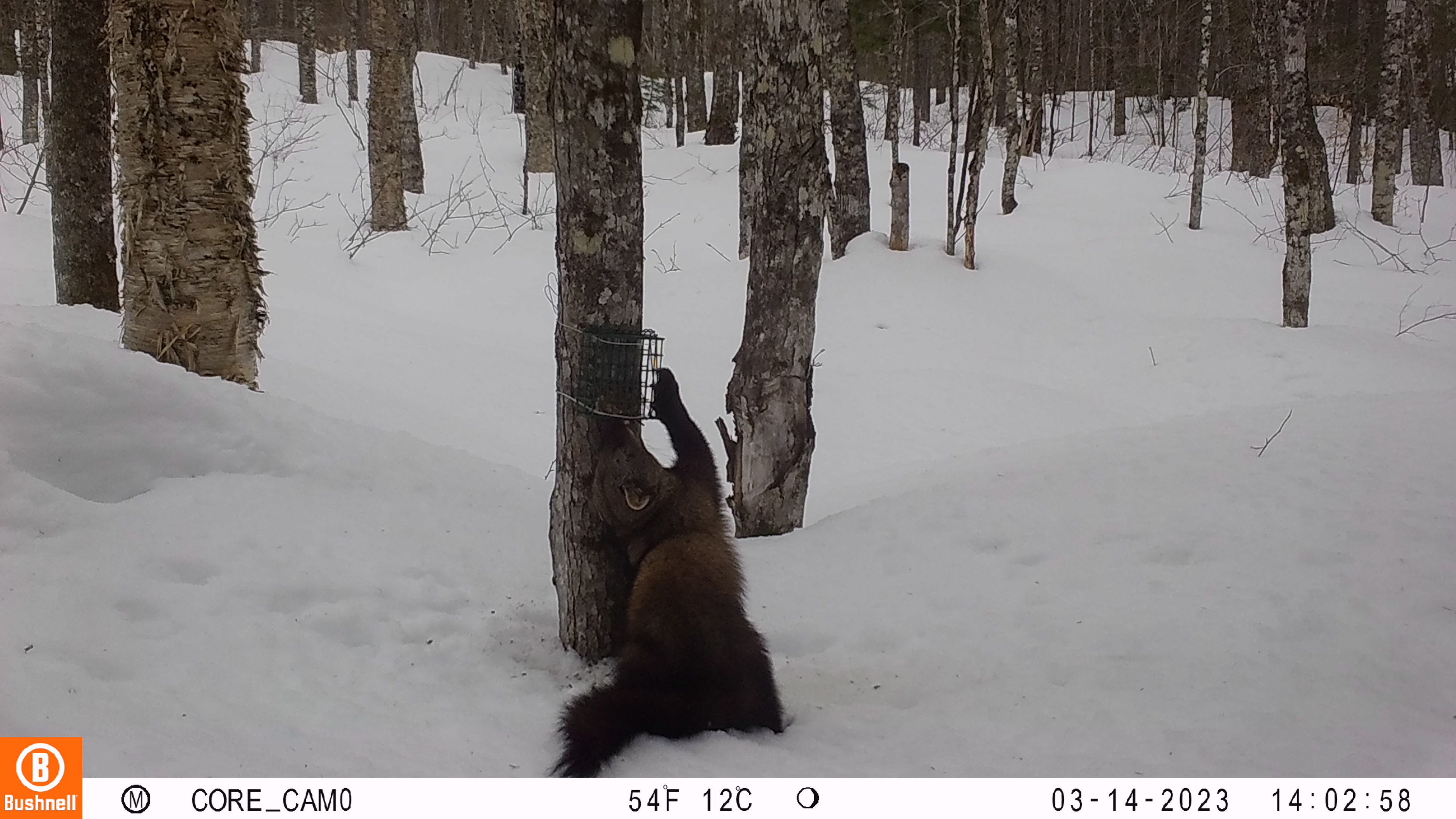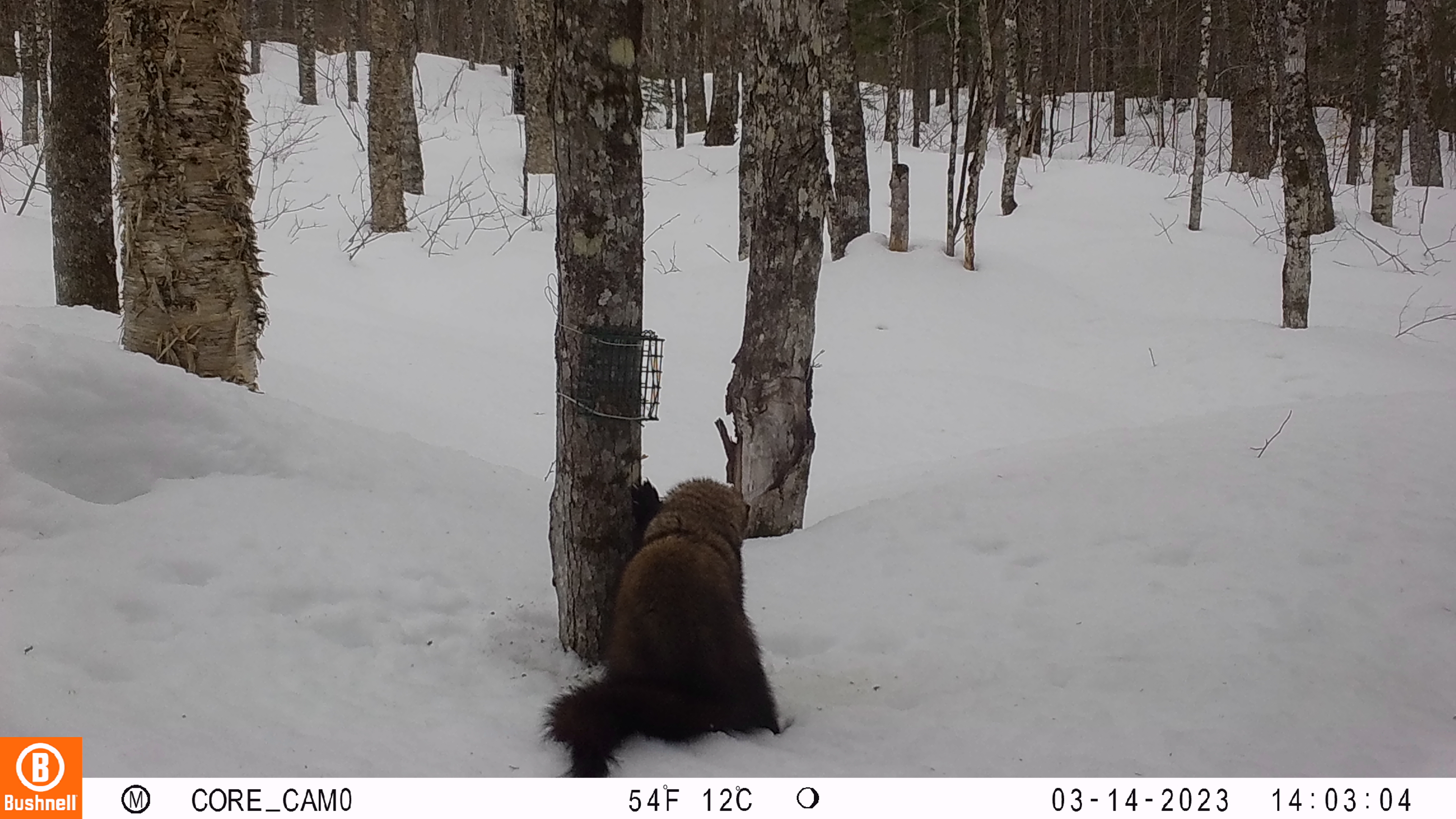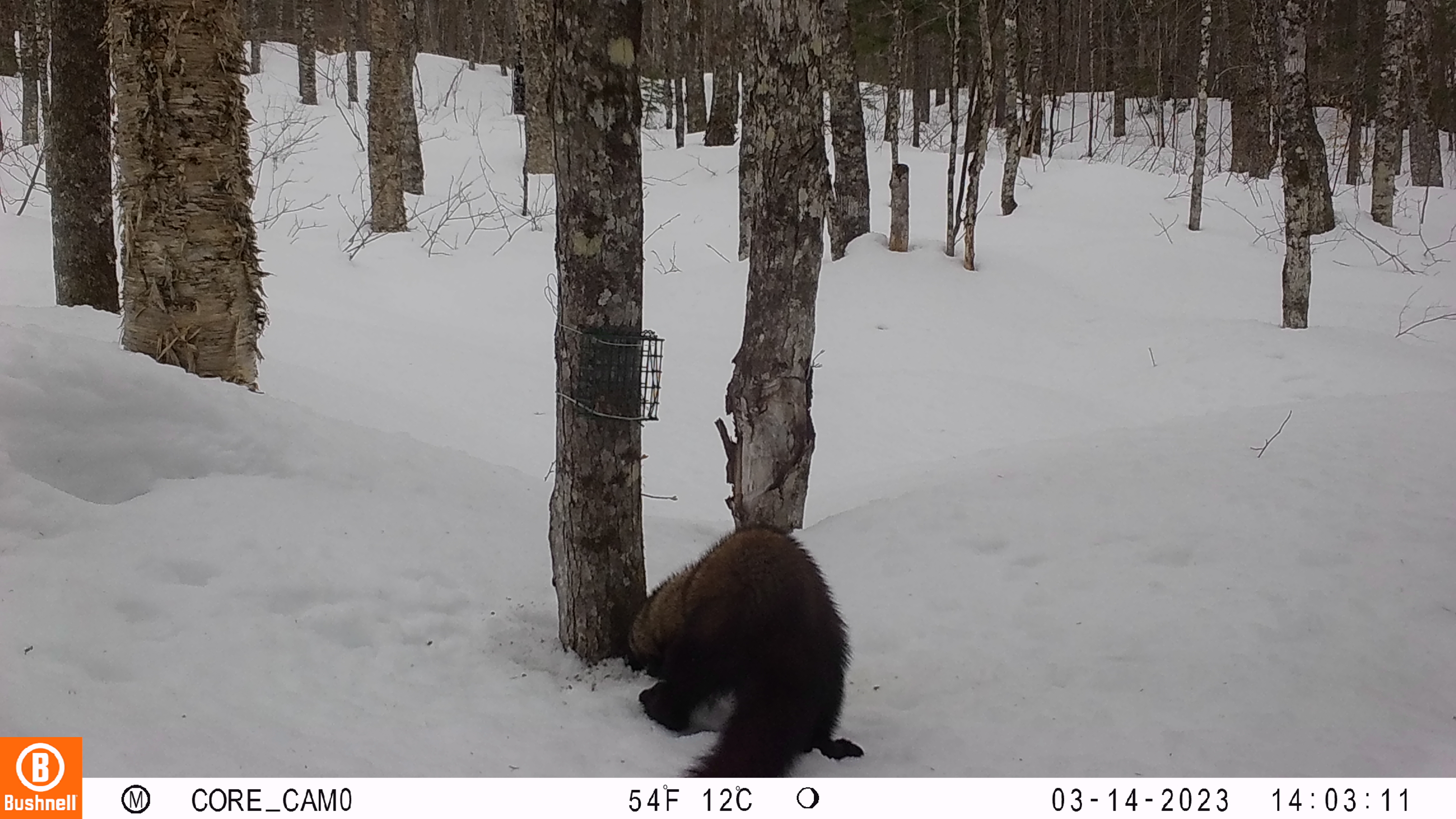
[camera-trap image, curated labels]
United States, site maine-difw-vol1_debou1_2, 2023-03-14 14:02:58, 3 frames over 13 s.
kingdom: Animalia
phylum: Chordata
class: Mammalia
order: Carnivora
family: Mustelidae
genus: Pekania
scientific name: Pekania pennanti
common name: fisher